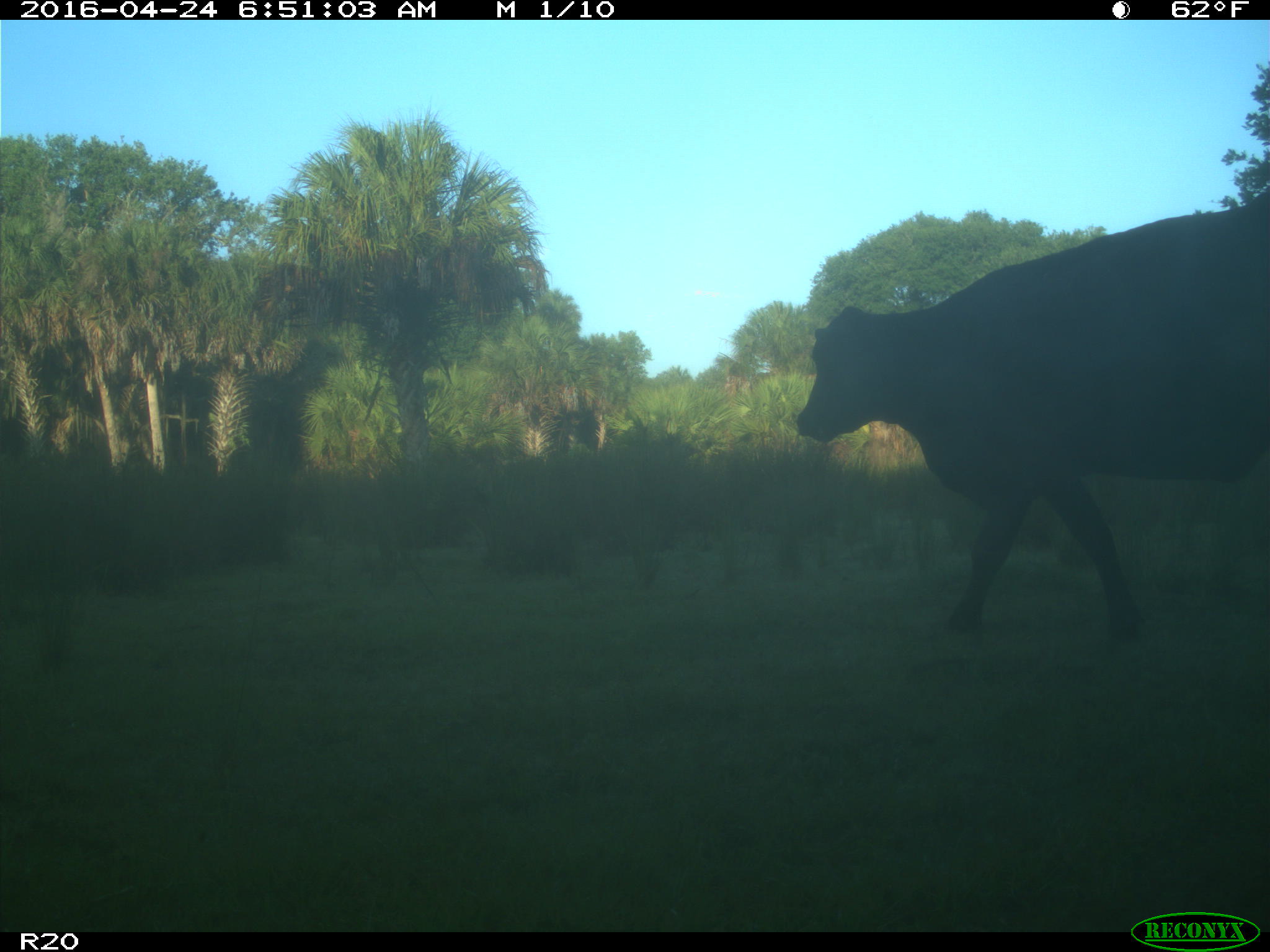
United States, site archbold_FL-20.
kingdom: Animalia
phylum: Chordata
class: Mammalia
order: Artiodactyla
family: Bovidae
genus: Bos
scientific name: Bos taurus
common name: domestic cow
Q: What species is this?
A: Bos taurus (domestic cow).